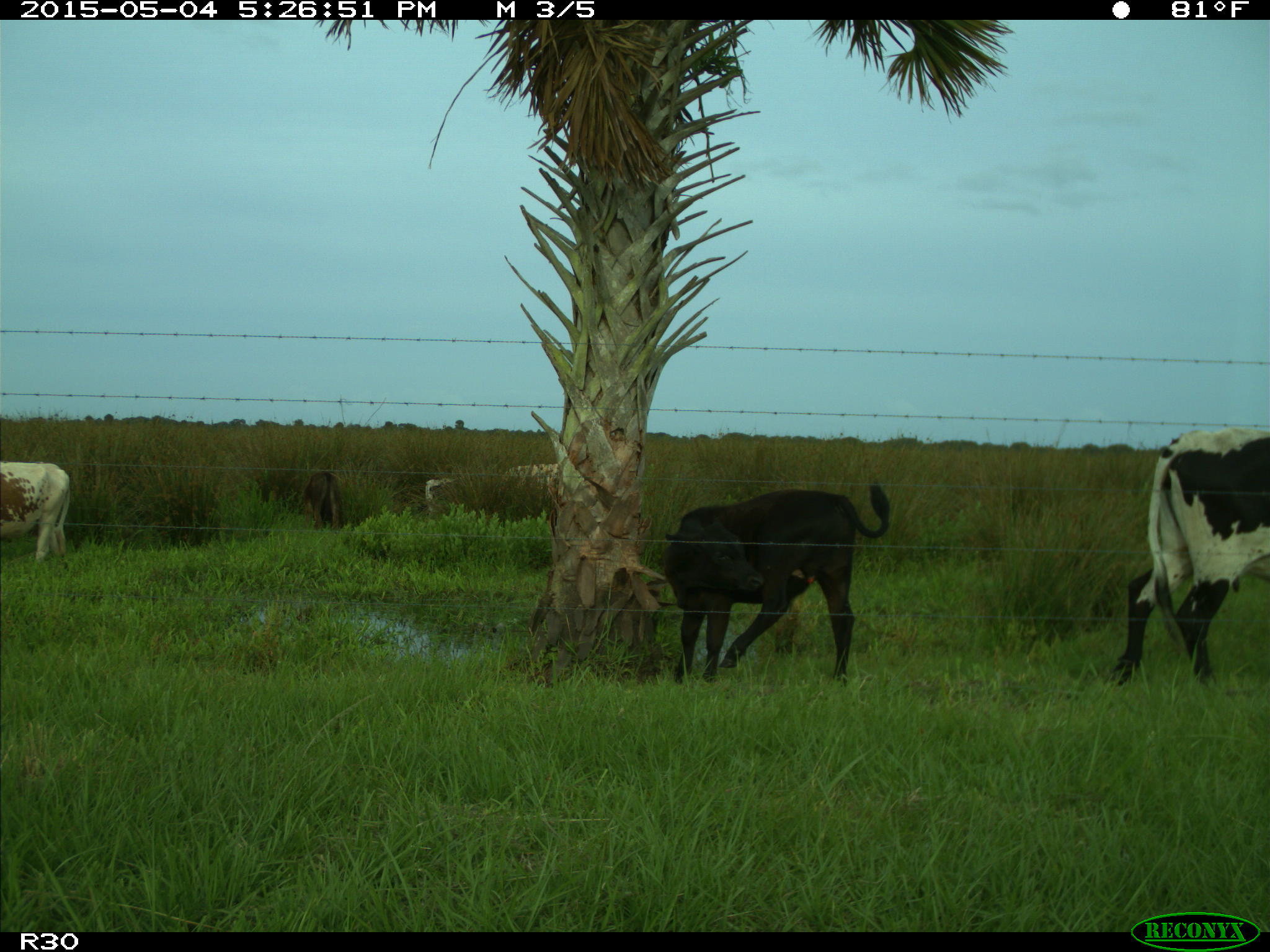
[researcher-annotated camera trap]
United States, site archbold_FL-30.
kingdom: Animalia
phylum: Chordata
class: Mammalia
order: Artiodactyla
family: Bovidae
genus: Bos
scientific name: Bos taurus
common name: domestic cow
Bos taurus (domestic cow).